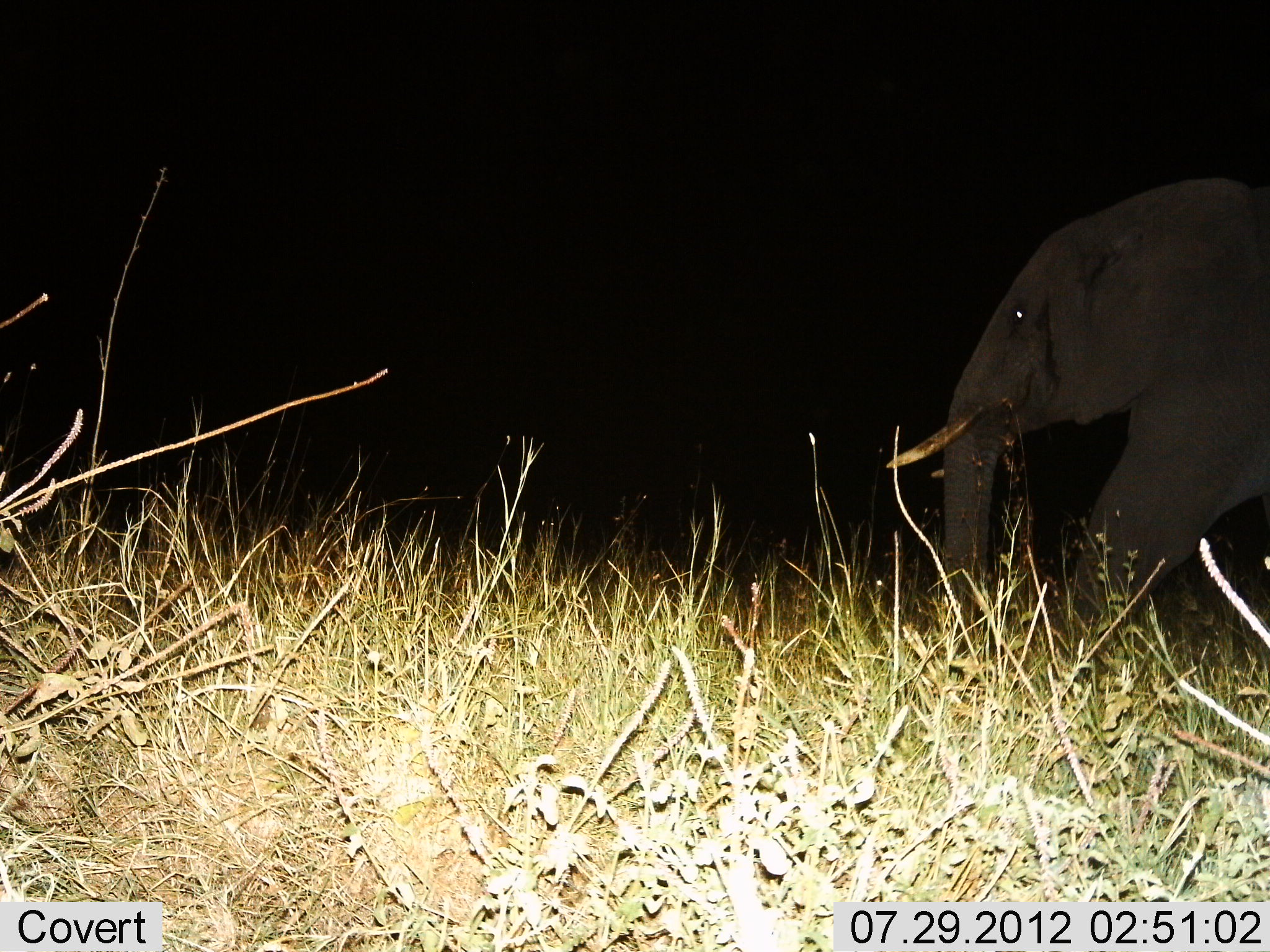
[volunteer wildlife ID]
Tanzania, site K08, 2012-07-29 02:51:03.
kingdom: Animalia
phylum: Chordata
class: Mammalia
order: Proboscidea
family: Elephantidae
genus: Loxodonta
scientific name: Loxodonta africana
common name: african bush elephant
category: elephant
Elephant (african bush elephant) (Loxodonta africana), count 1. Behavior (volunteer vote fractions): standing 20%, resting 0%, moving 80%, interacting 0%. Young present (vote fraction): 0%. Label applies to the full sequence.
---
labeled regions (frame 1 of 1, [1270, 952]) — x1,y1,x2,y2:
animal: 881,175,1270,684